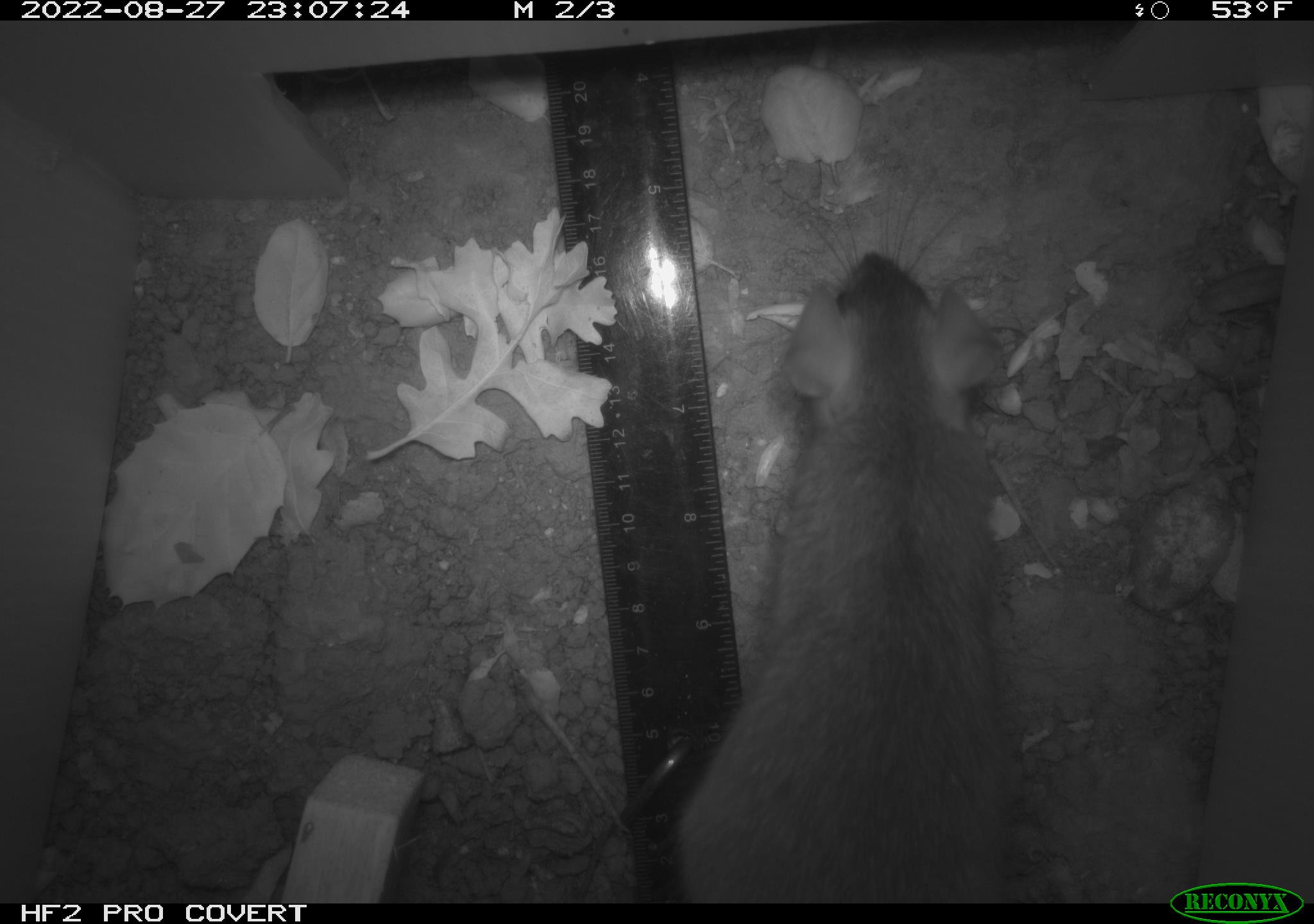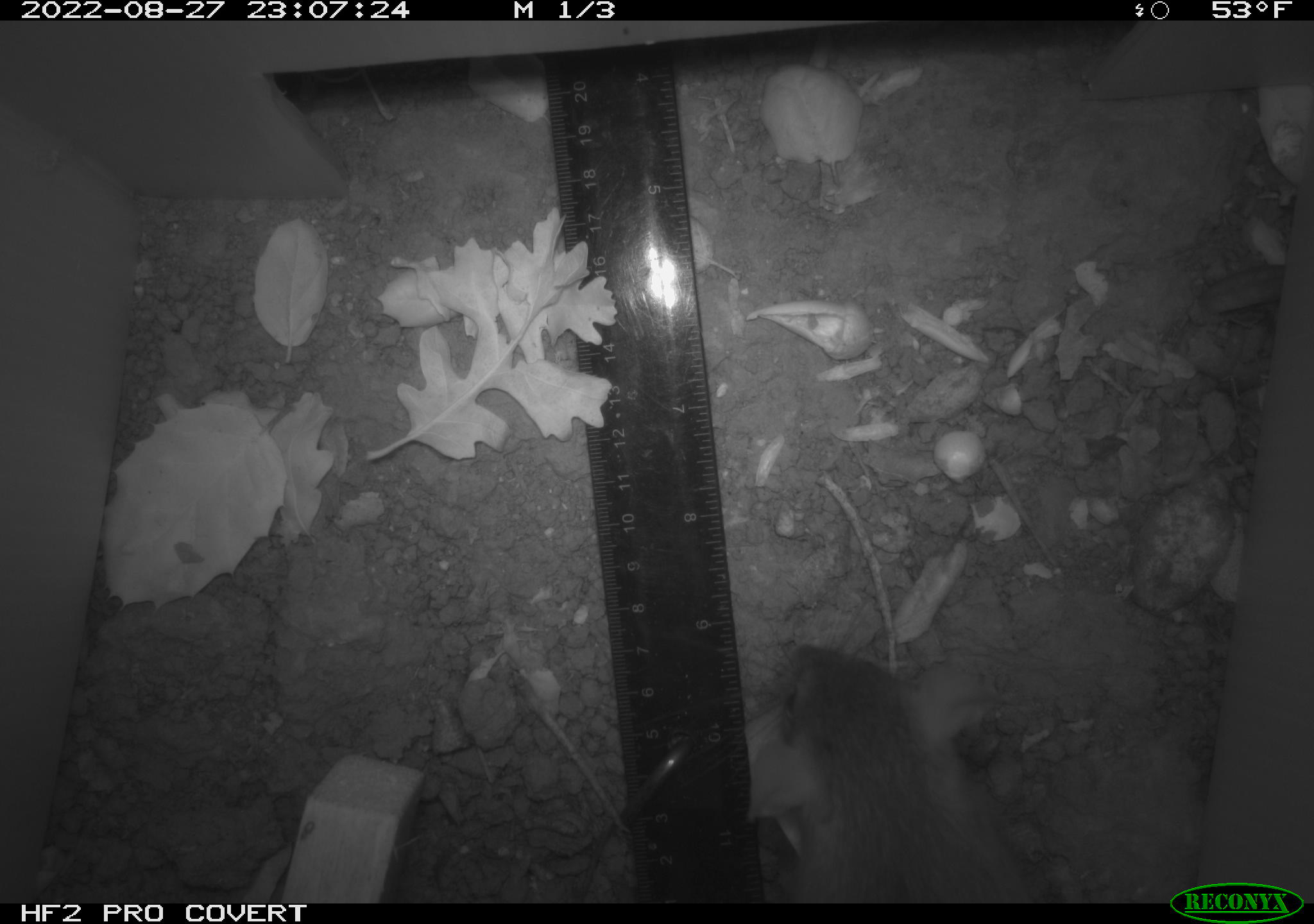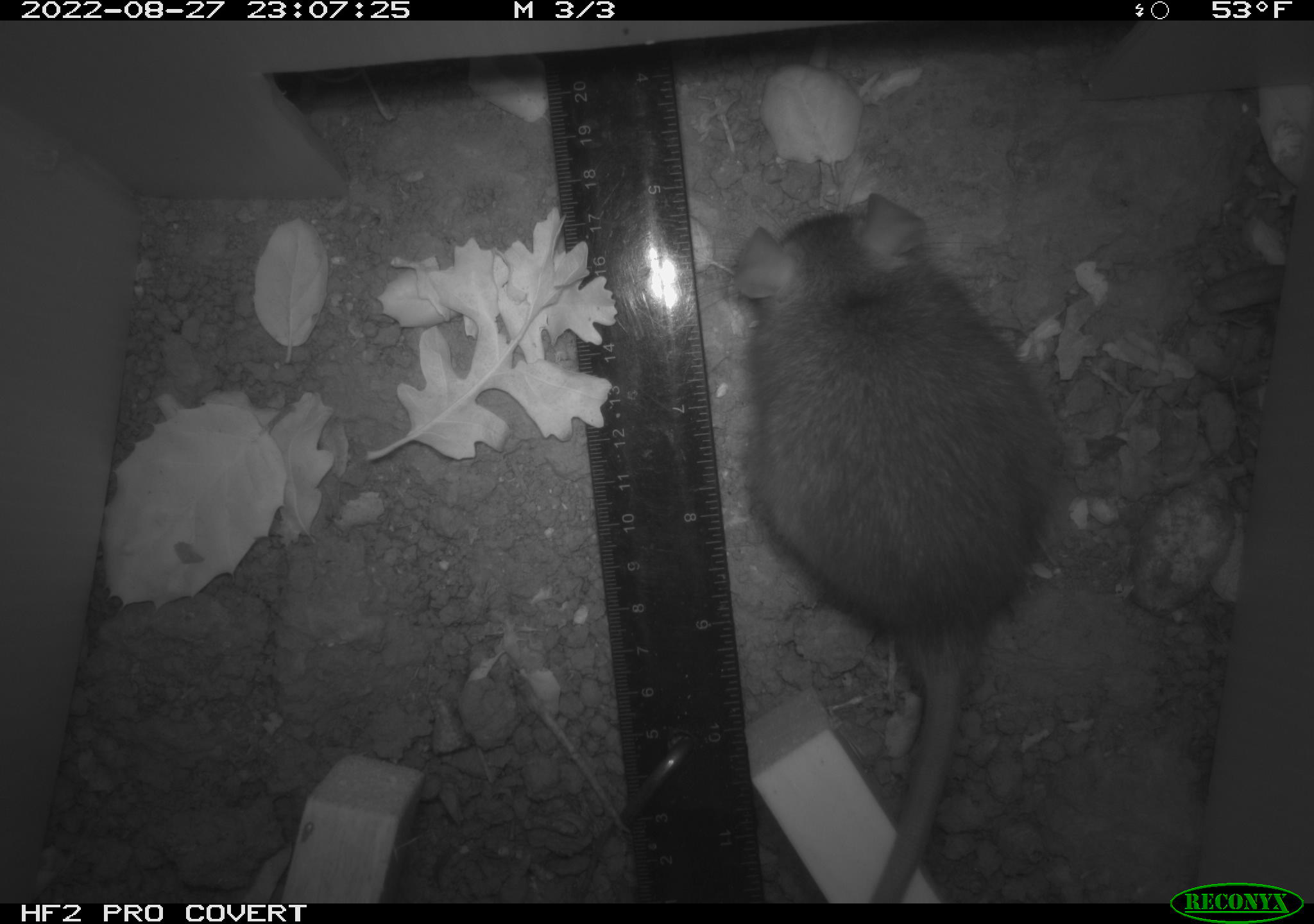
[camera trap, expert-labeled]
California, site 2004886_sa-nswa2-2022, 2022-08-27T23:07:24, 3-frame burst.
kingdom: Animalia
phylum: Chordata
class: Mammalia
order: Rodentia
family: Muridae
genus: Rattus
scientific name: Rattus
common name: rat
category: rattus species